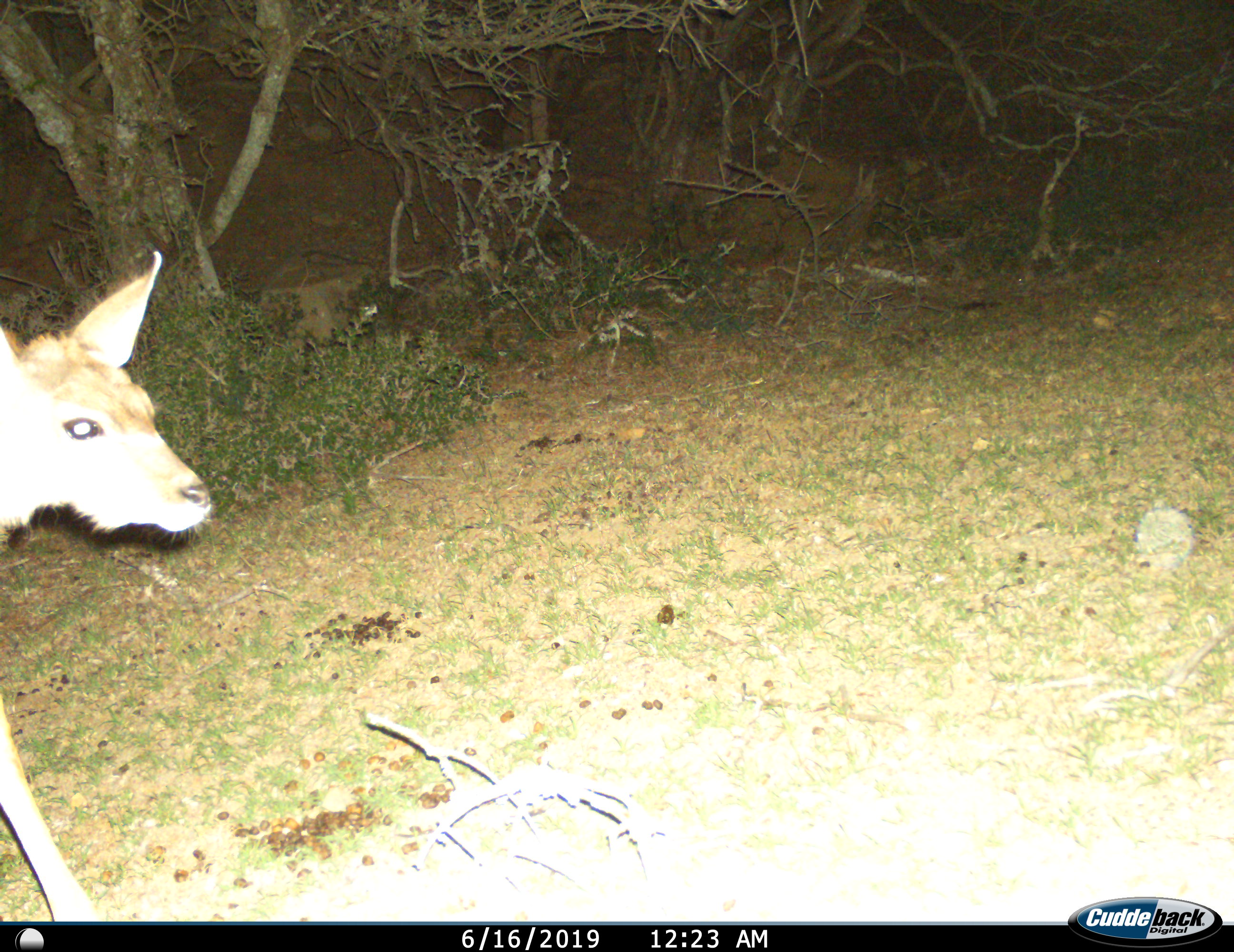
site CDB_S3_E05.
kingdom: Animalia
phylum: Chordata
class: Mammalia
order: Artiodactyla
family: Bovidae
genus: Tragelaphus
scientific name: Tragelaphus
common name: kudu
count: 1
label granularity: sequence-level